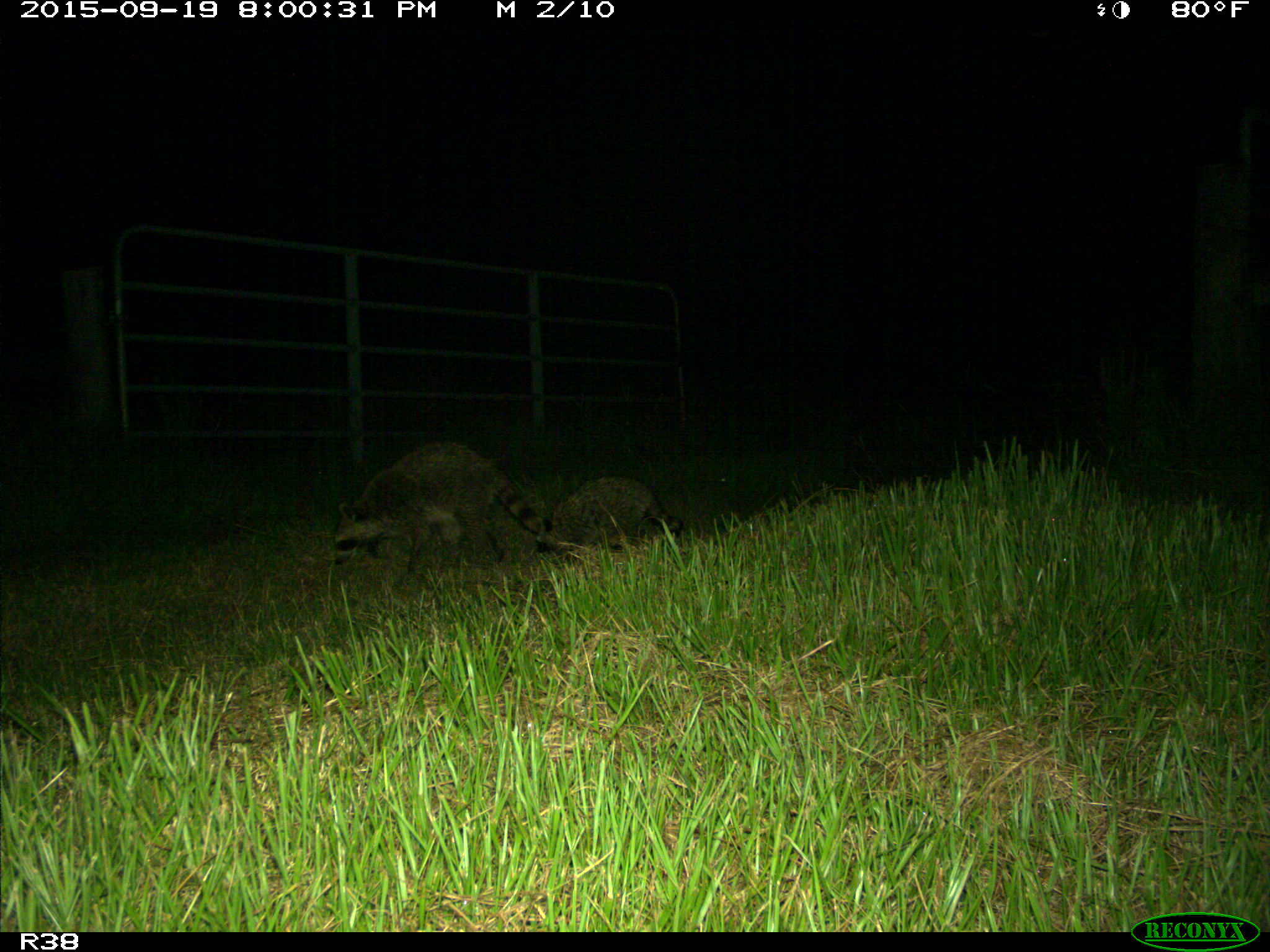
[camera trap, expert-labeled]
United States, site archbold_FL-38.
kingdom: Animalia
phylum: Chordata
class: Mammalia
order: Carnivora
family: Procyonidae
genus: Procyon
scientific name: Procyon lotor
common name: common raccoon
Procyon lotor (common raccoon).